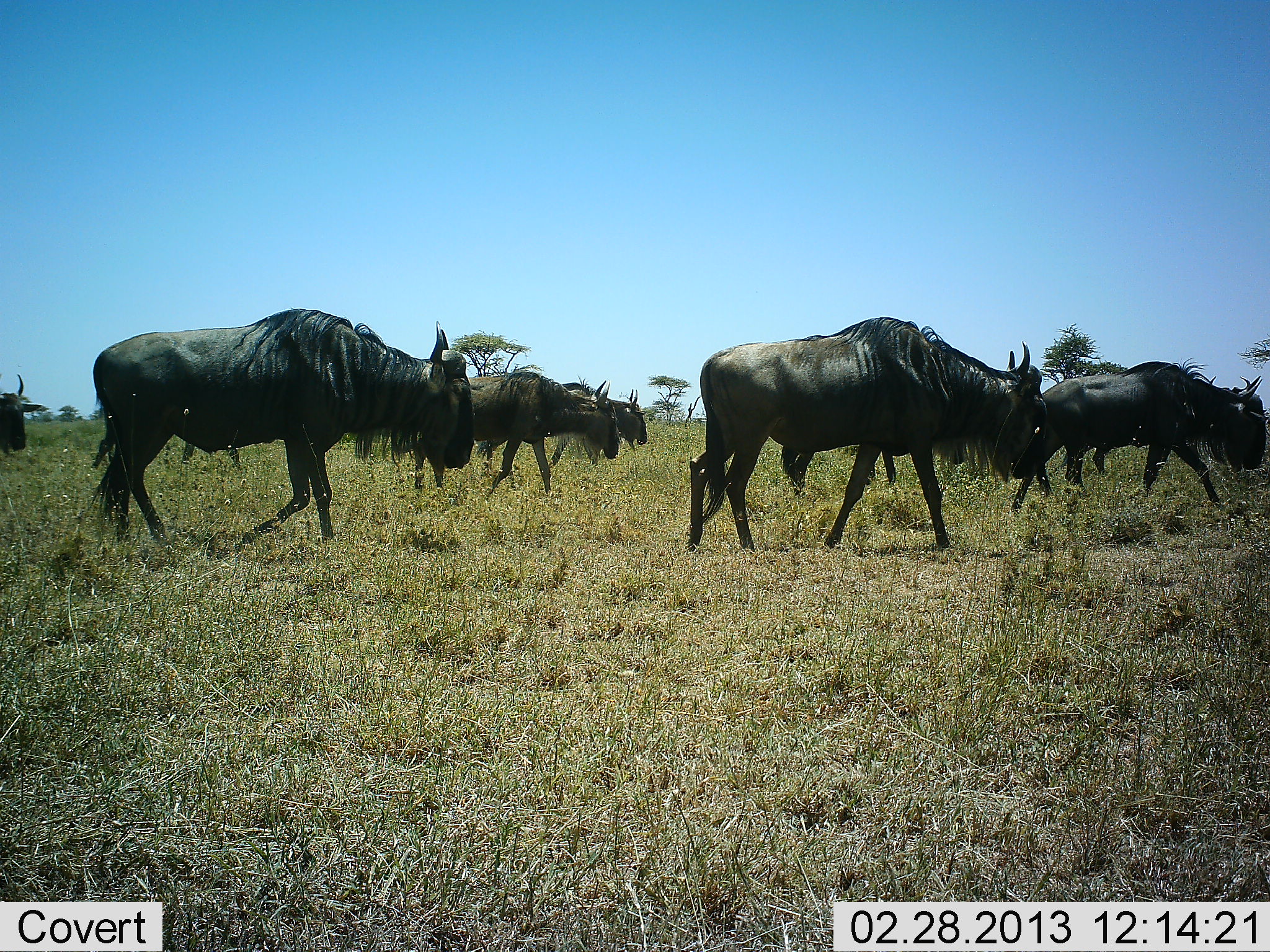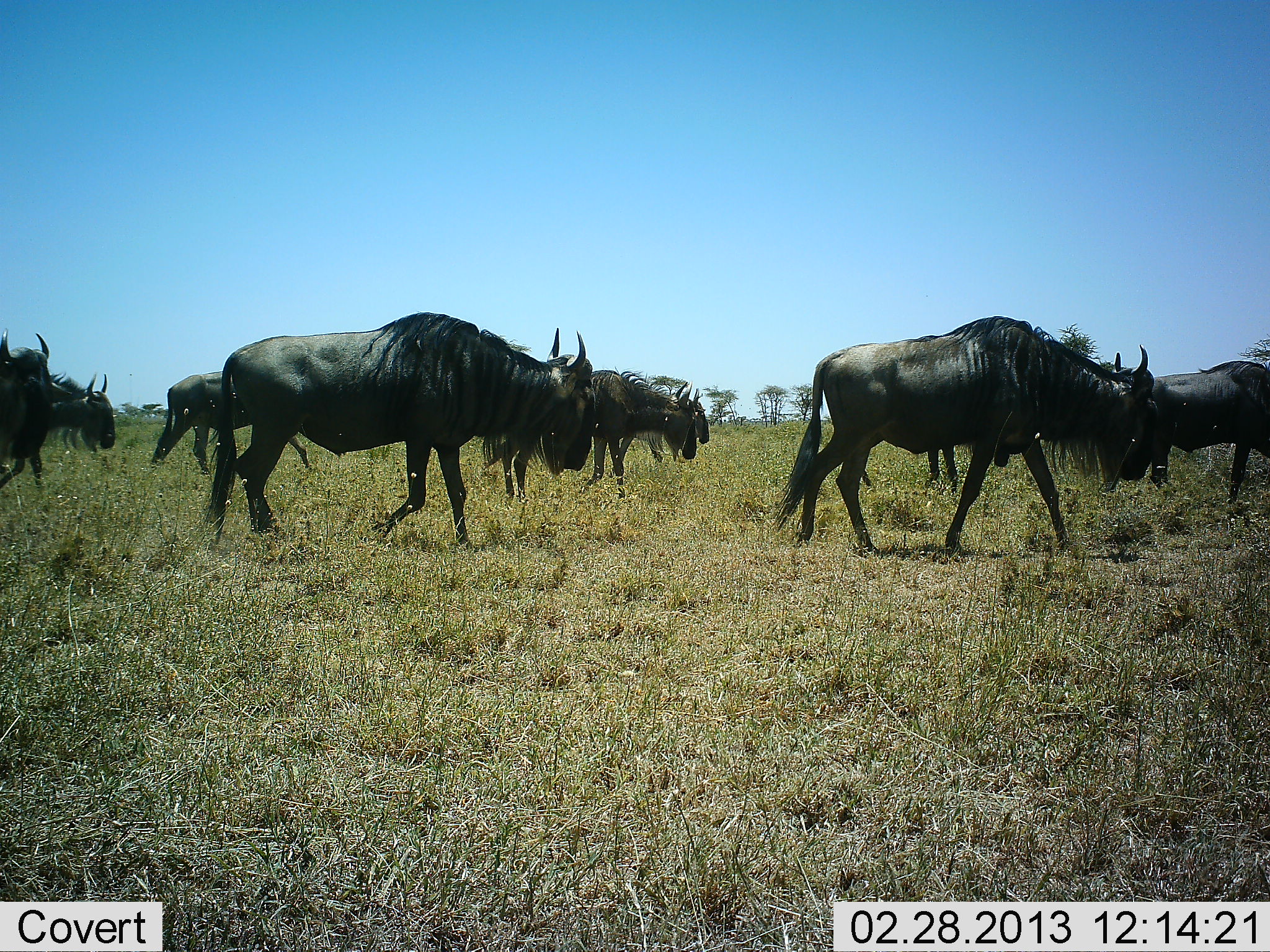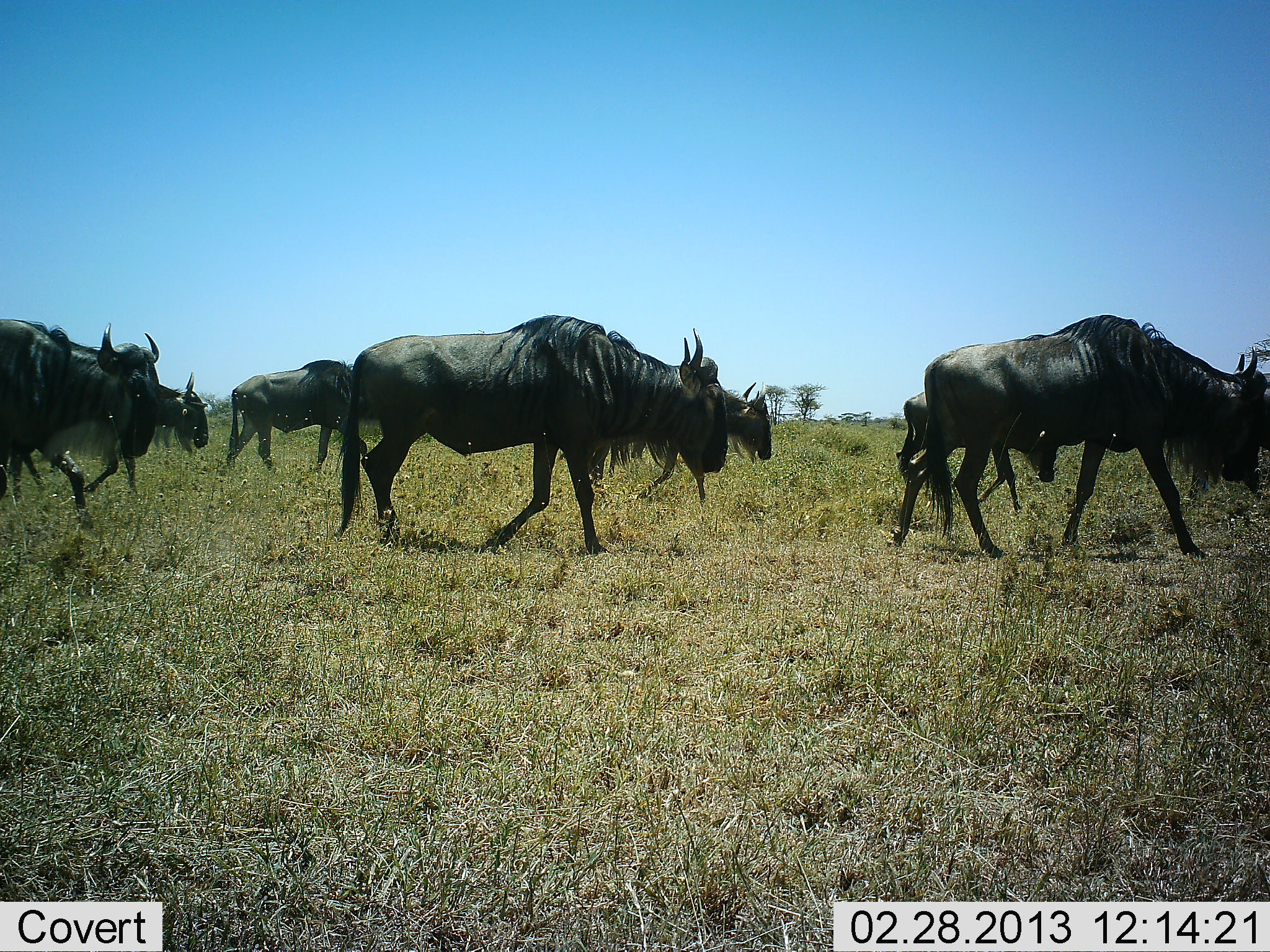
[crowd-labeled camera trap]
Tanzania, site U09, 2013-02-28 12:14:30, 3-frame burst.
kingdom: Animalia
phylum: Chordata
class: Mammalia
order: Artiodactyla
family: Bovidae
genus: Connochaetes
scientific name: Connochaetes taurinus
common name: blue wildebeest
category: wildebeest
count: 10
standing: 0%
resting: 0%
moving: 100%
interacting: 0%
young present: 0%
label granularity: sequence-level